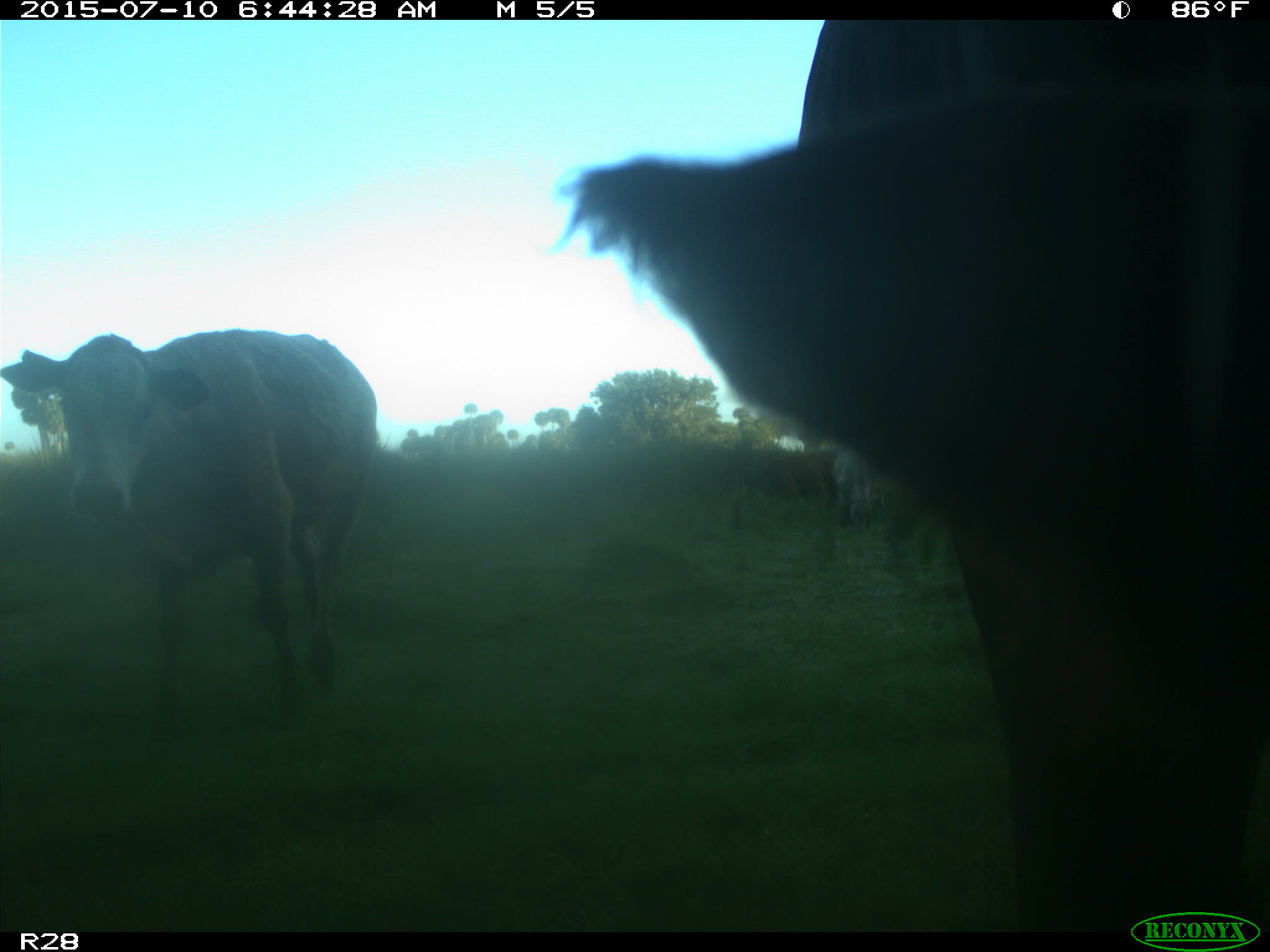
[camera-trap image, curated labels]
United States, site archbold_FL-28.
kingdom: Animalia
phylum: Chordata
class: Mammalia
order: Artiodactyla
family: Bovidae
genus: Bos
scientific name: Bos taurus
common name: domestic cow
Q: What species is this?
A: Bos taurus (domestic cow).